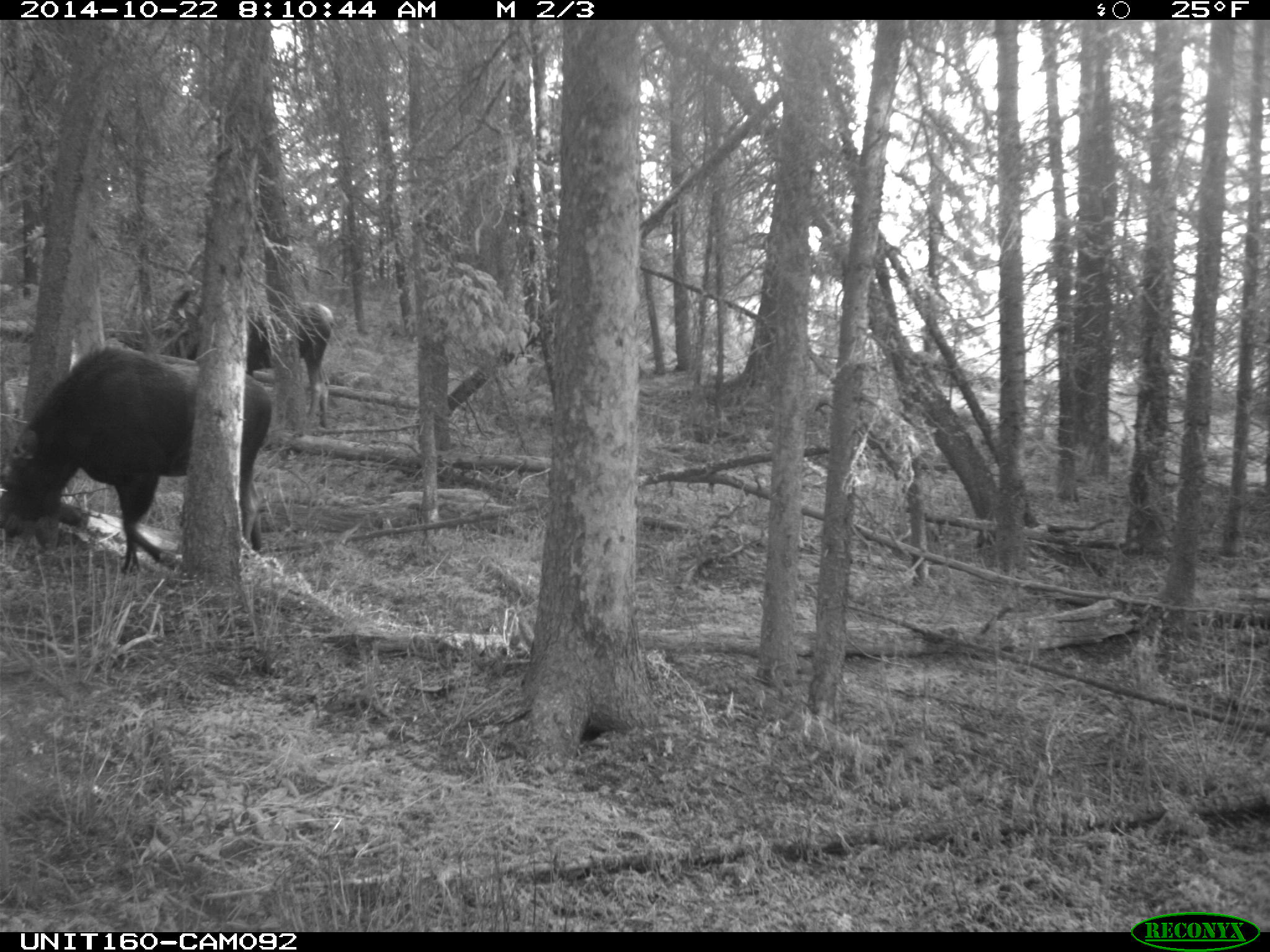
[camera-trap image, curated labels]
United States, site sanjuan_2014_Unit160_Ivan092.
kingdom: Animalia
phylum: Chordata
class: Mammalia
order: Artiodactyla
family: Cervidae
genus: Alces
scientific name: Alces alces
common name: moose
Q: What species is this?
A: Alces alces (moose).